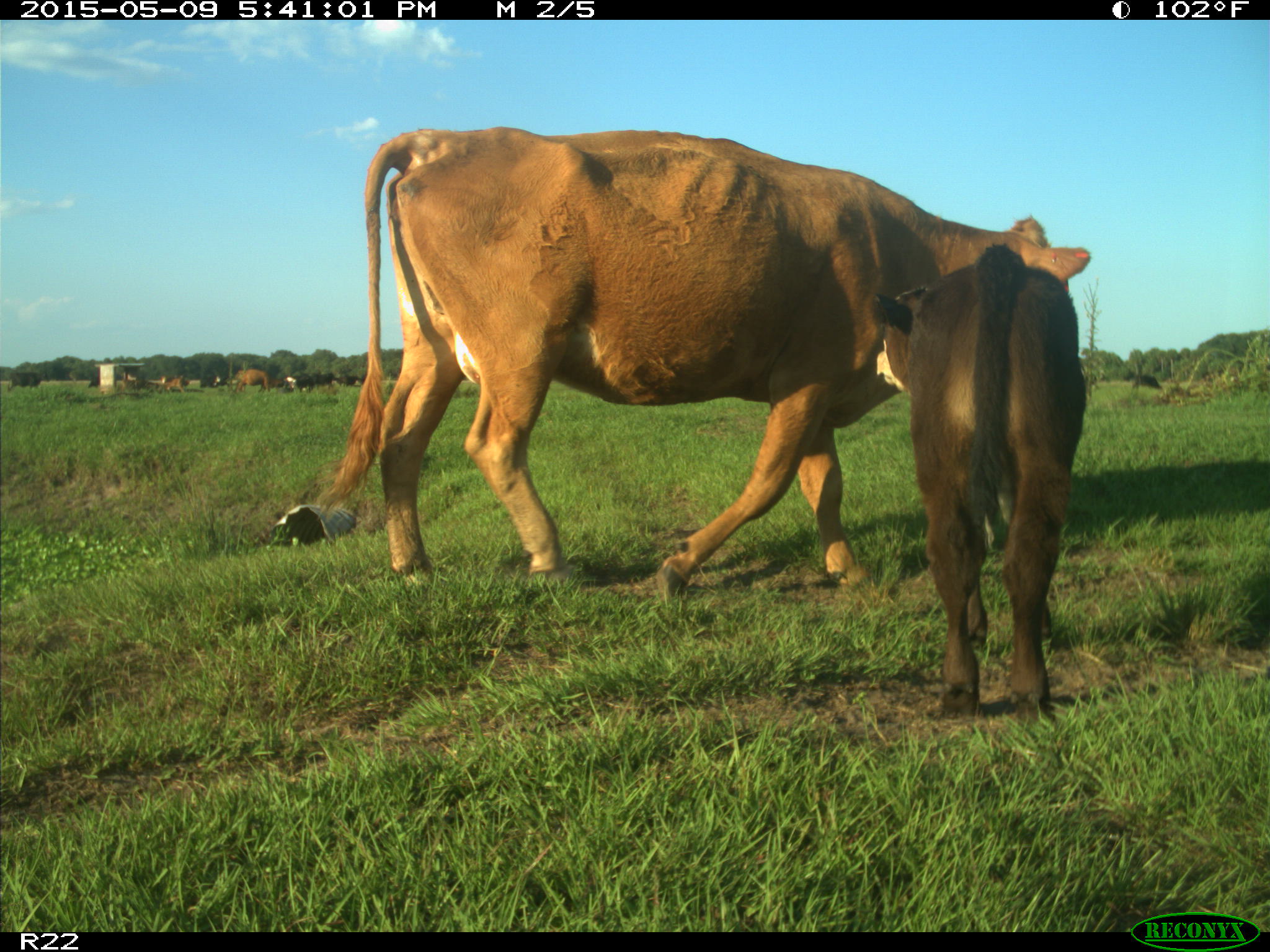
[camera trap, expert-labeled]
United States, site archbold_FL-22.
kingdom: Animalia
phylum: Chordata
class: Mammalia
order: Artiodactyla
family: Bovidae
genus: Bos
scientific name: Bos taurus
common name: domestic cow